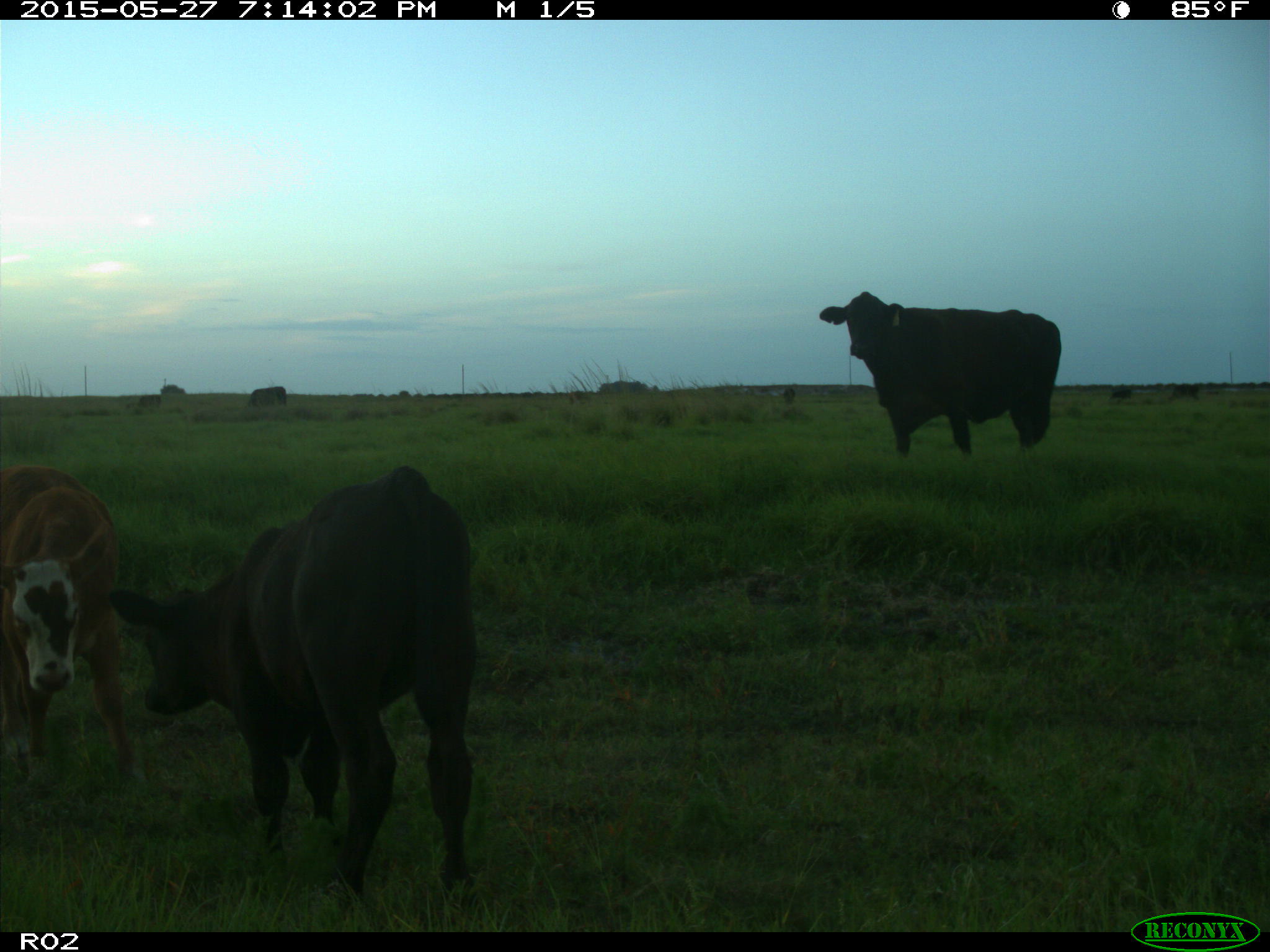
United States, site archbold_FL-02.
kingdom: Animalia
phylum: Chordata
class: Mammalia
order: Artiodactyla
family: Bovidae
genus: Bos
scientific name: Bos taurus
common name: domestic cow